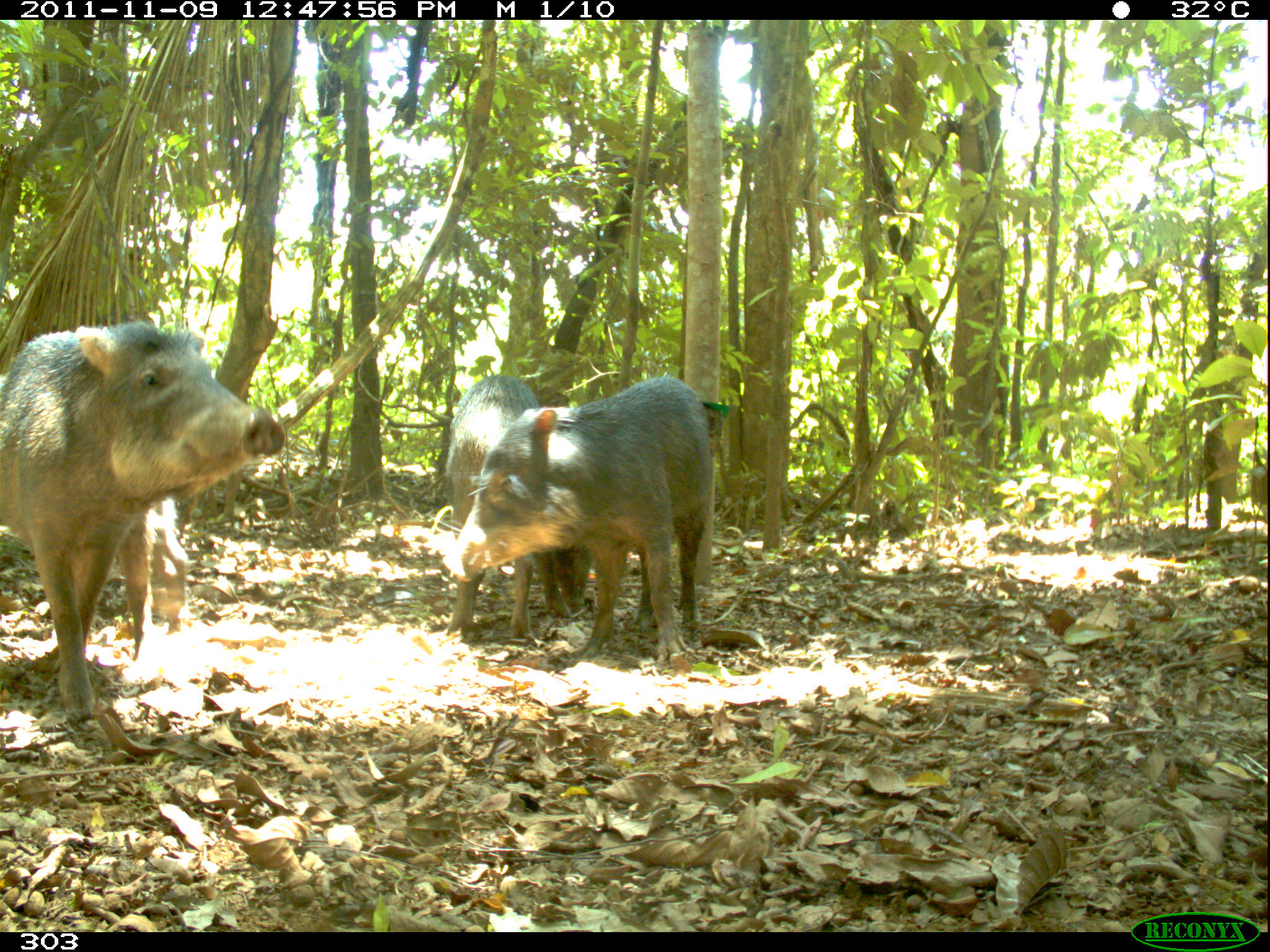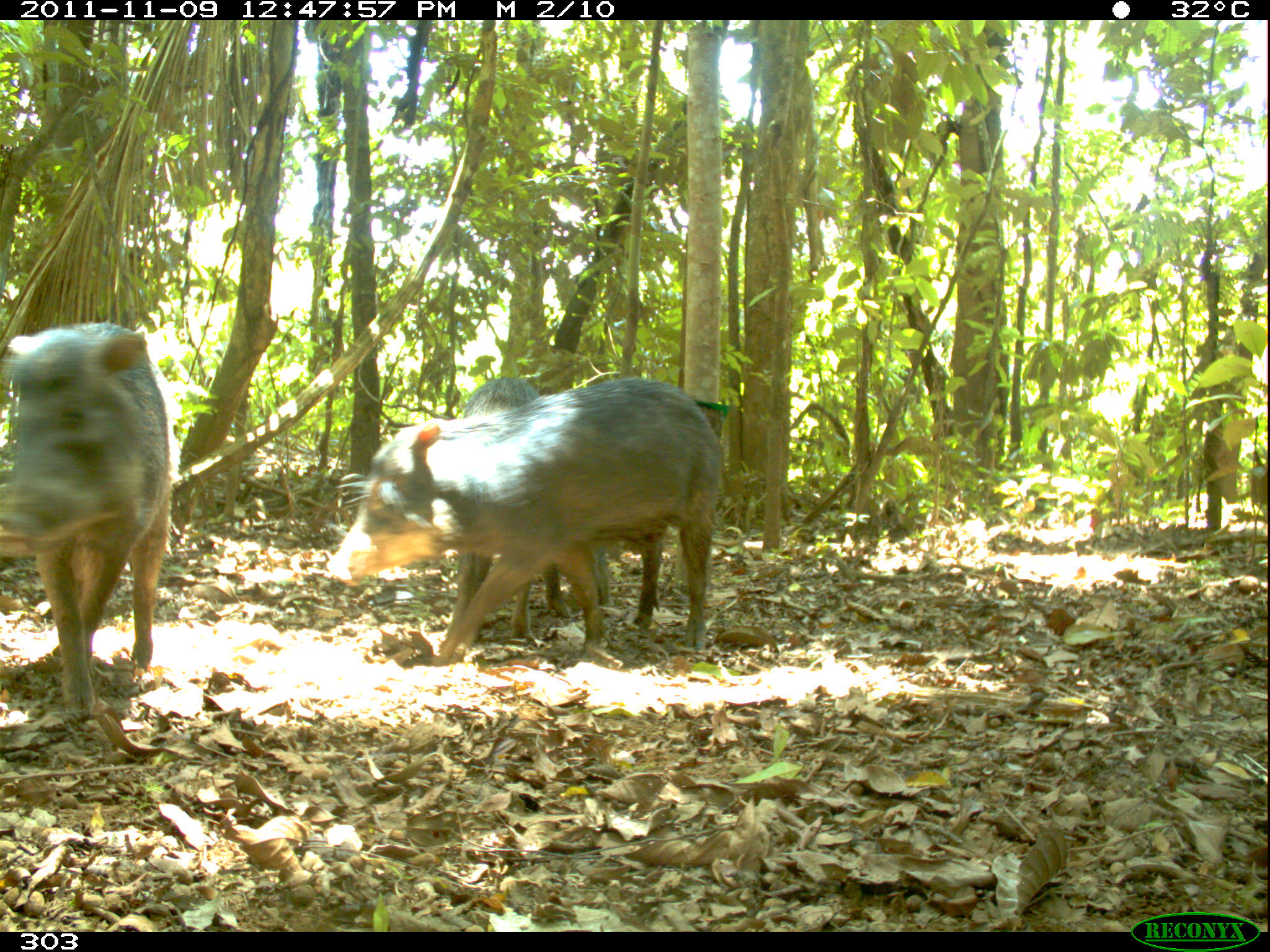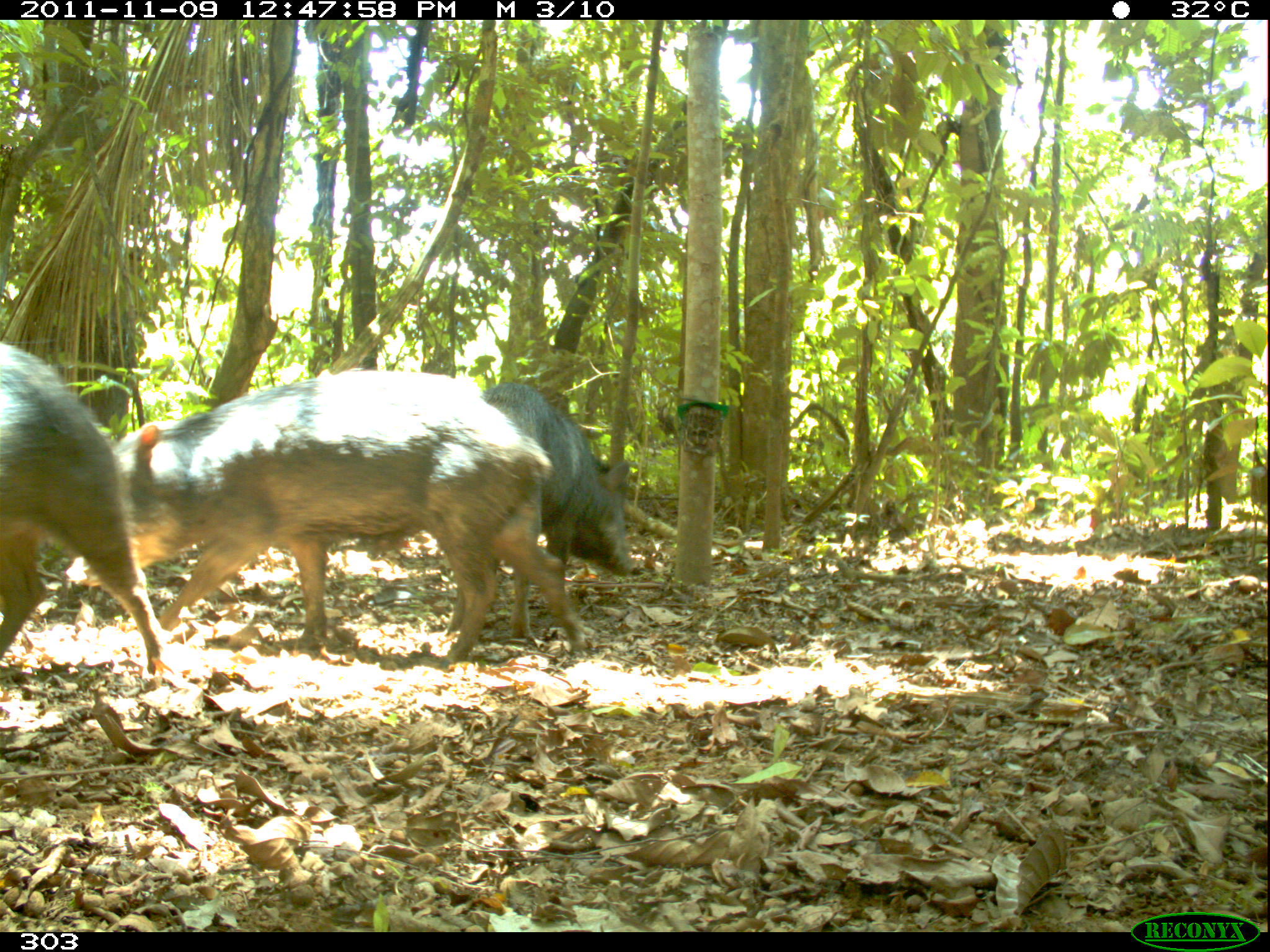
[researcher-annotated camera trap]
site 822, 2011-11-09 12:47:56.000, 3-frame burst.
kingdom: Animalia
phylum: Chordata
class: Mammalia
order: Artiodactyla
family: Tayassuidae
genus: Tayassu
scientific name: Tayassu pecari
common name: white-lipped peccary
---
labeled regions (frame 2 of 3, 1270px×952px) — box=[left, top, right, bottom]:
tayassu pecari: box=[323, 376, 724, 663]; box=[0, 320, 172, 713]; box=[449, 376, 613, 642]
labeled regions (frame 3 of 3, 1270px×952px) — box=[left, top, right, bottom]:
tayassu pecari: box=[61, 371, 600, 668]; box=[0, 343, 164, 676]; box=[446, 379, 637, 641]